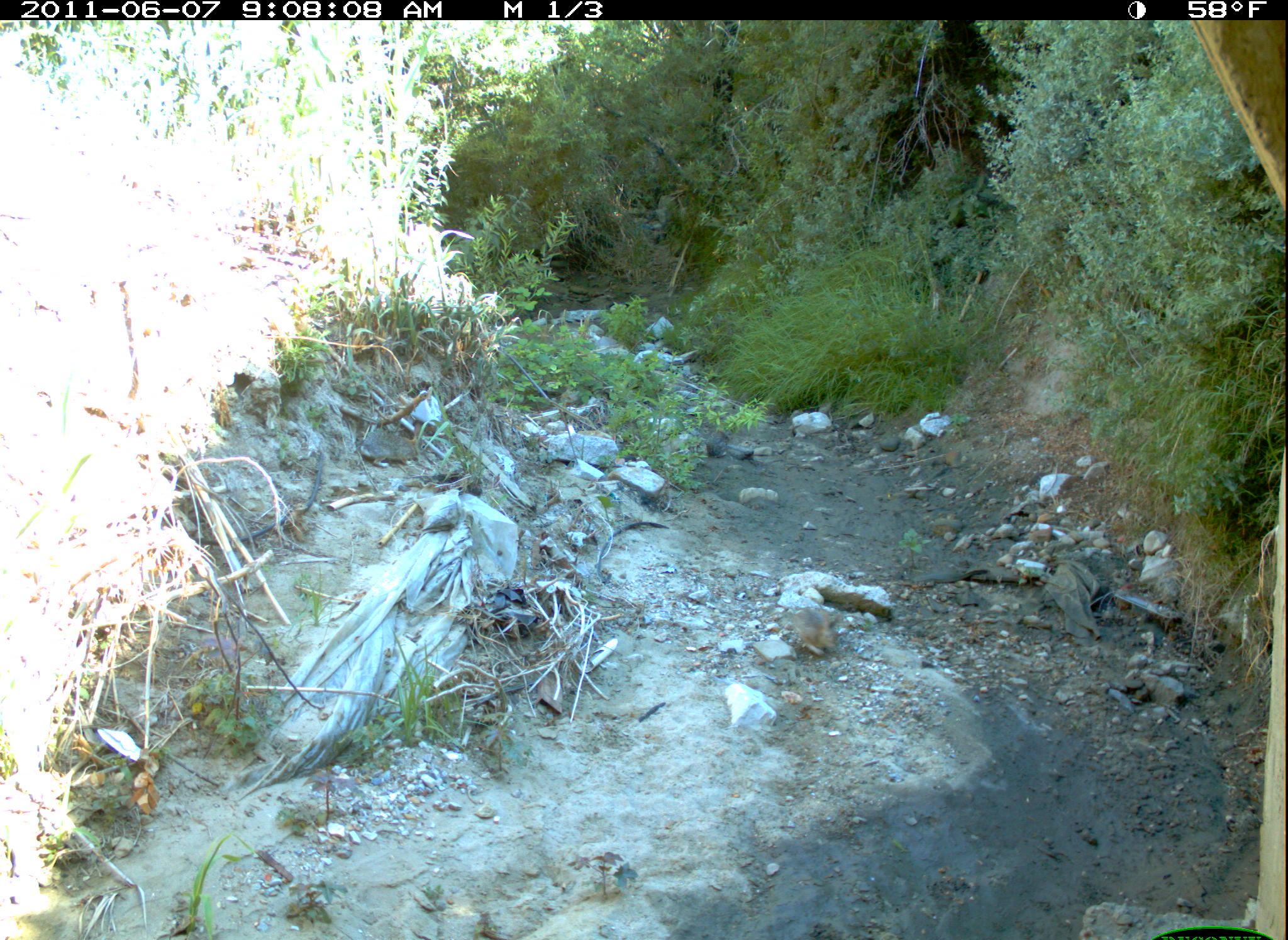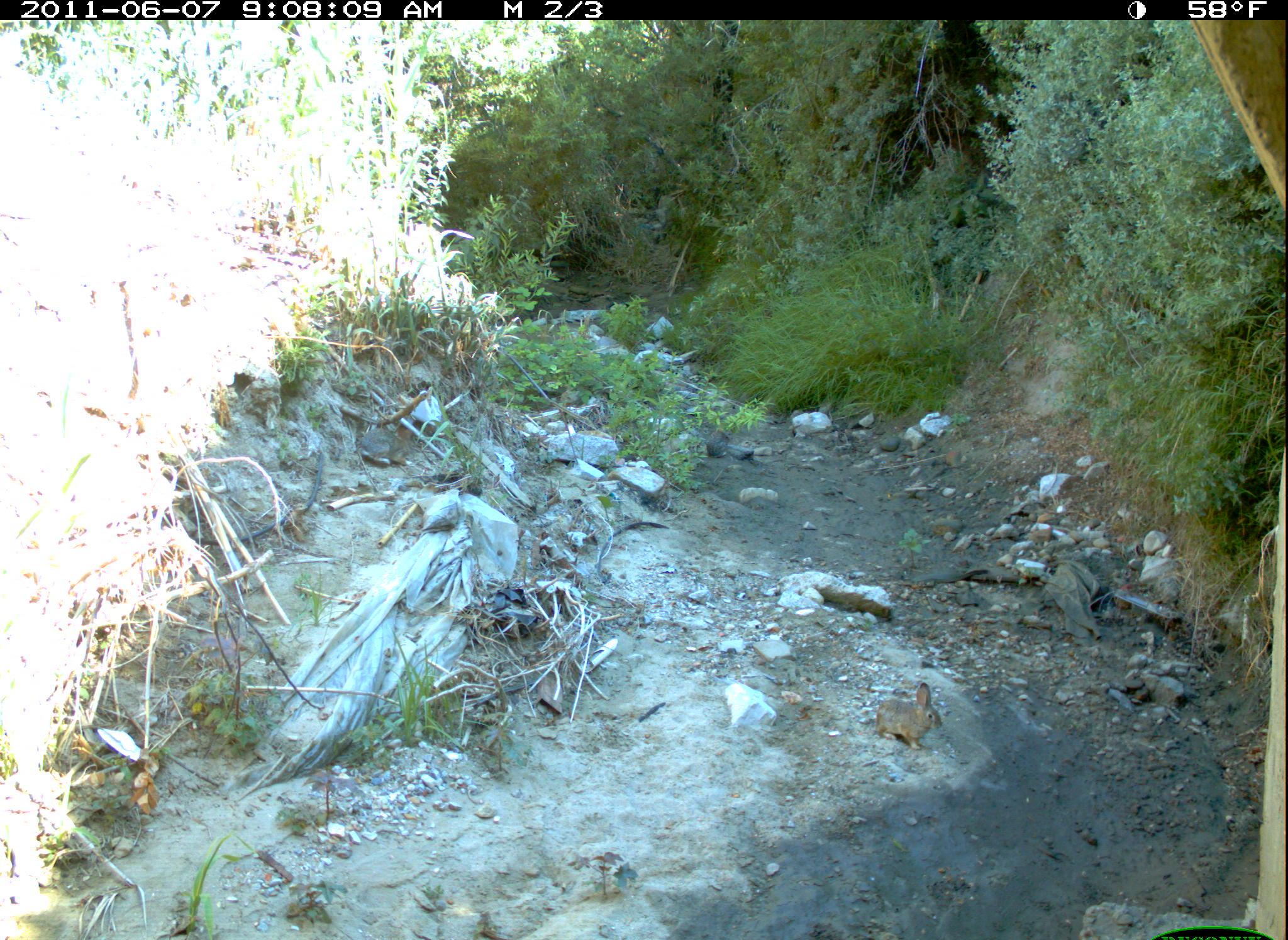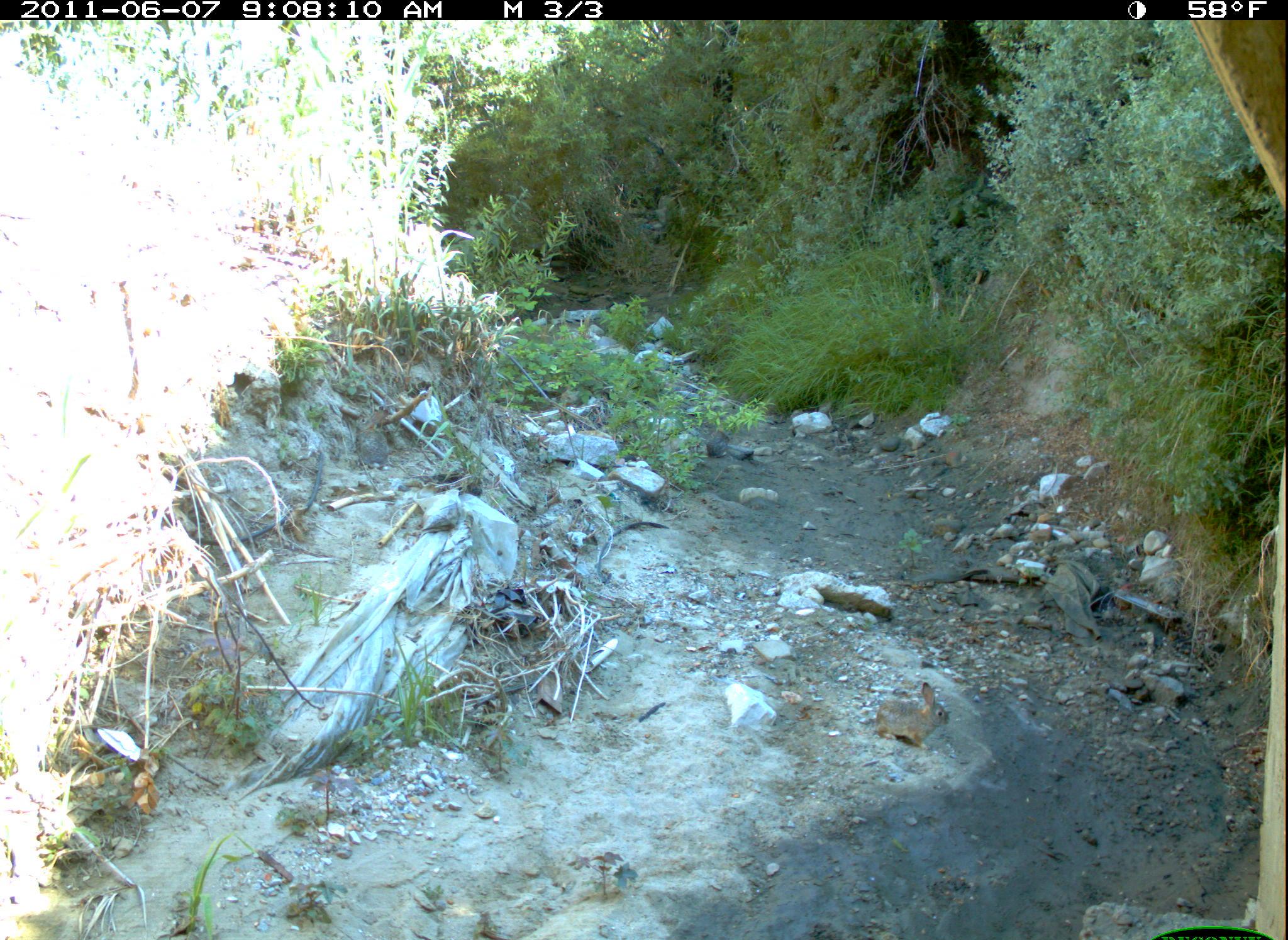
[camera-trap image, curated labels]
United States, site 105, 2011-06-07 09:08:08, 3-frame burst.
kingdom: Animalia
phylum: Chordata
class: Mammalia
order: Lagomorpha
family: Leporidae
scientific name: Leporidae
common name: rabbits and hares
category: rabbit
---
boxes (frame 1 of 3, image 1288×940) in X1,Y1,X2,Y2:
rabbit: 784,599,847,665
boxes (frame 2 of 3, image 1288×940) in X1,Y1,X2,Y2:
rabbit: 871,676,952,760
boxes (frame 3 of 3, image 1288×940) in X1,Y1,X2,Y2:
rabbit: 871,676,956,757